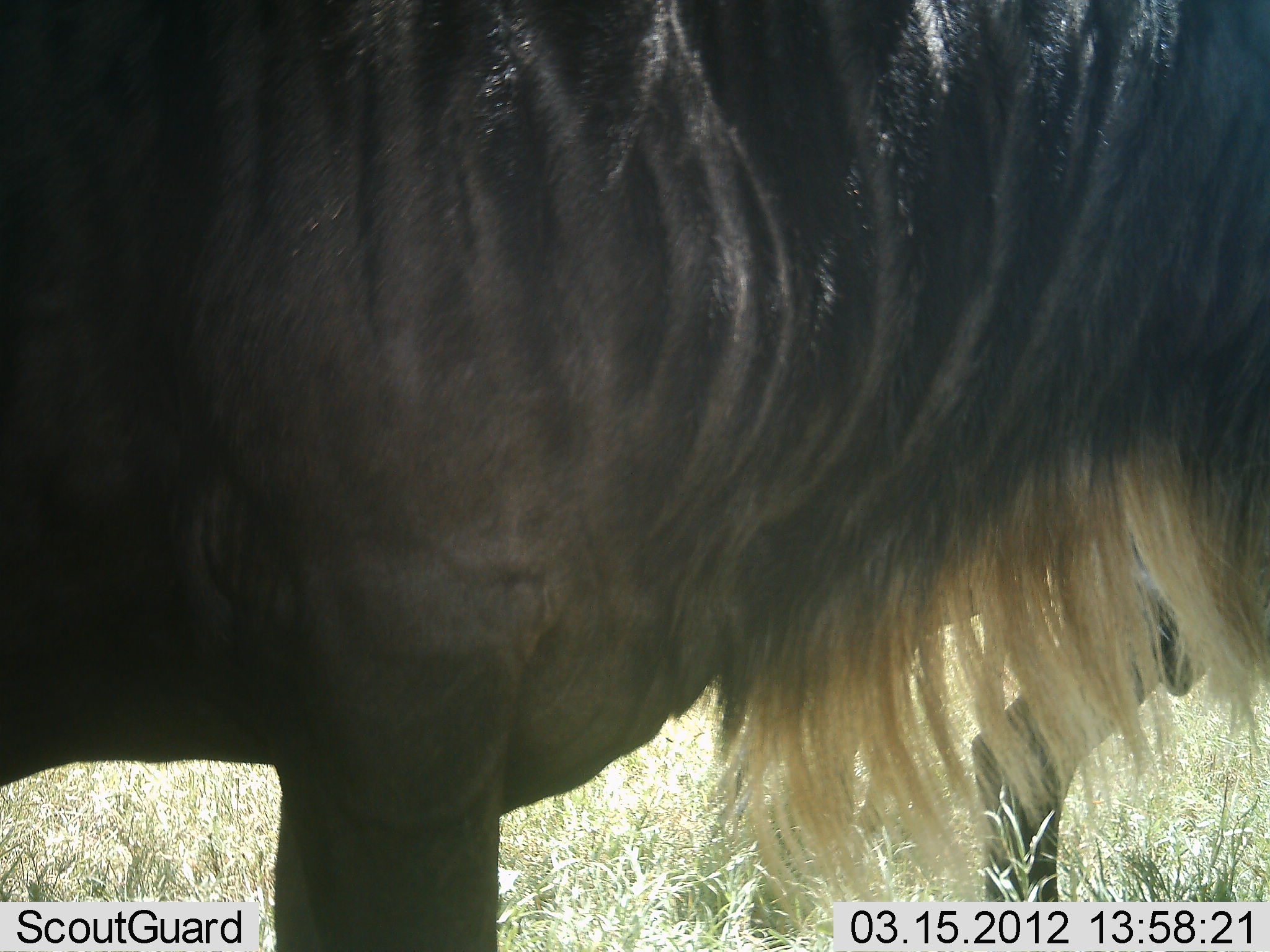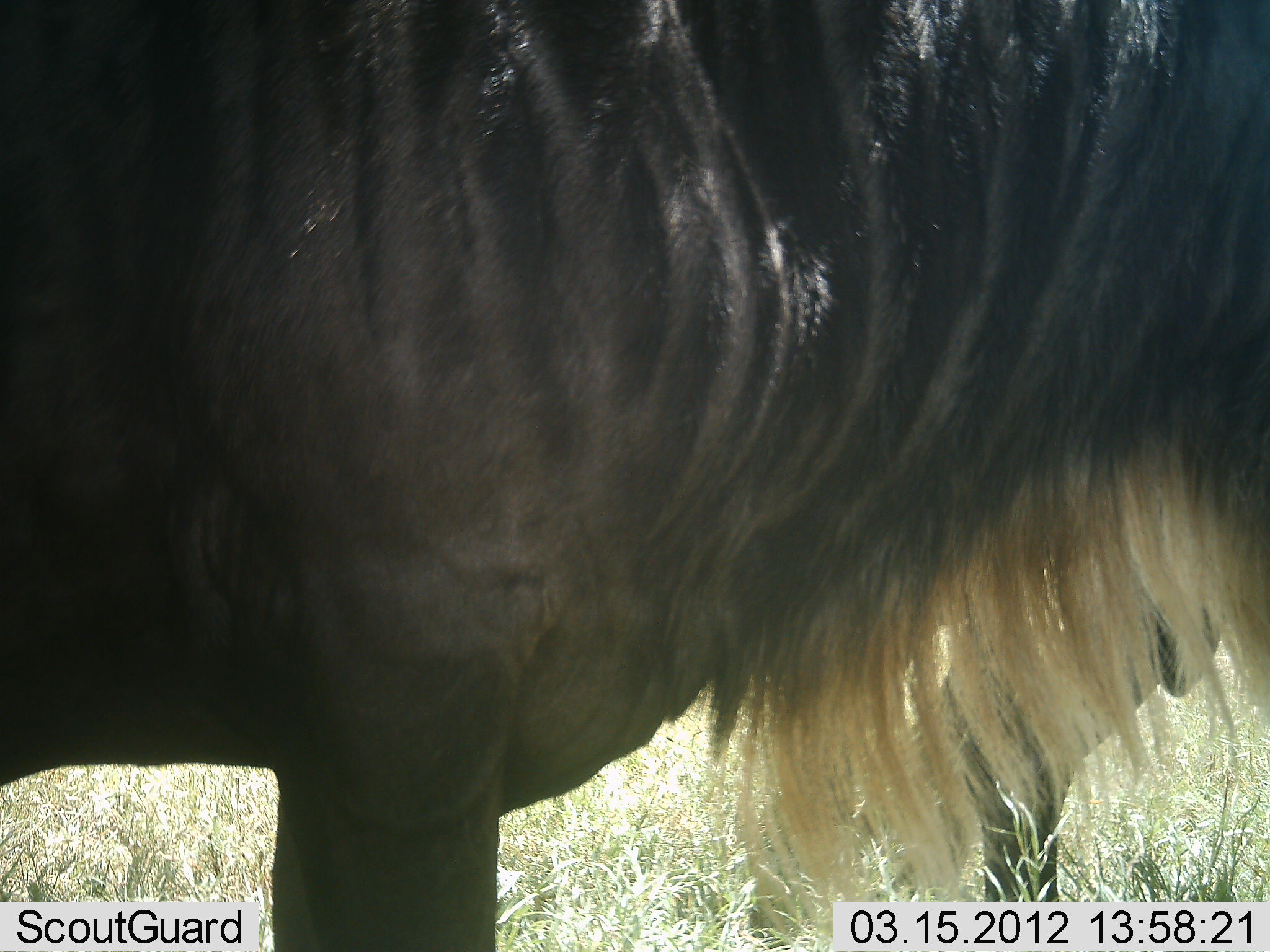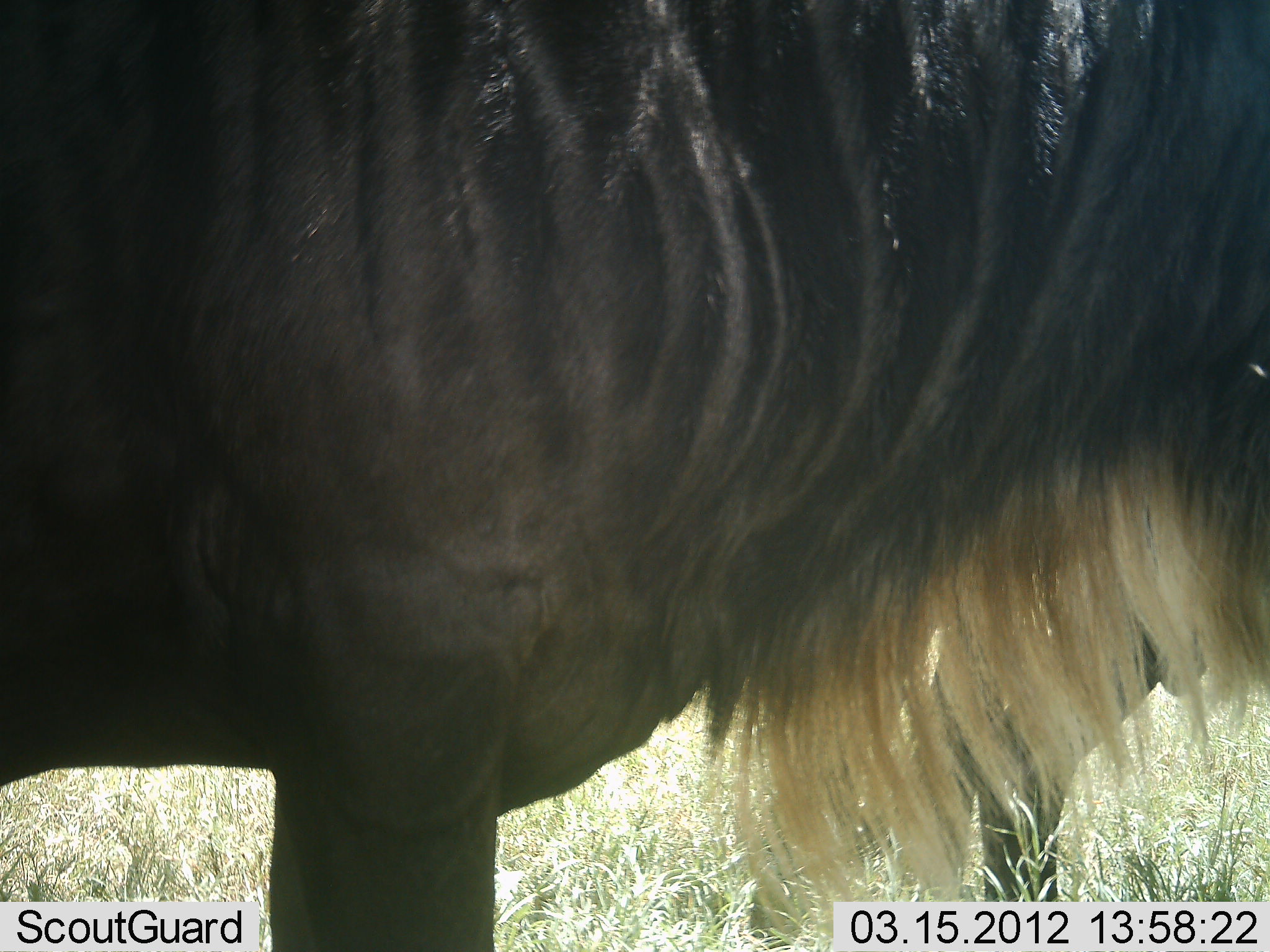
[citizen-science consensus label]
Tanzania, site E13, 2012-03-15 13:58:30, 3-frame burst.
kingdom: Animalia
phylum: Chordata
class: Mammalia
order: Artiodactyla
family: Bovidae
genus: Connochaetes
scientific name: Connochaetes taurinus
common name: blue wildebeest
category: wildebeest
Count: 2.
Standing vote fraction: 94%.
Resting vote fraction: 0%.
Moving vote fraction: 6%.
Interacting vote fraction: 0%.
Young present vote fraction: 0%.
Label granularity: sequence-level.